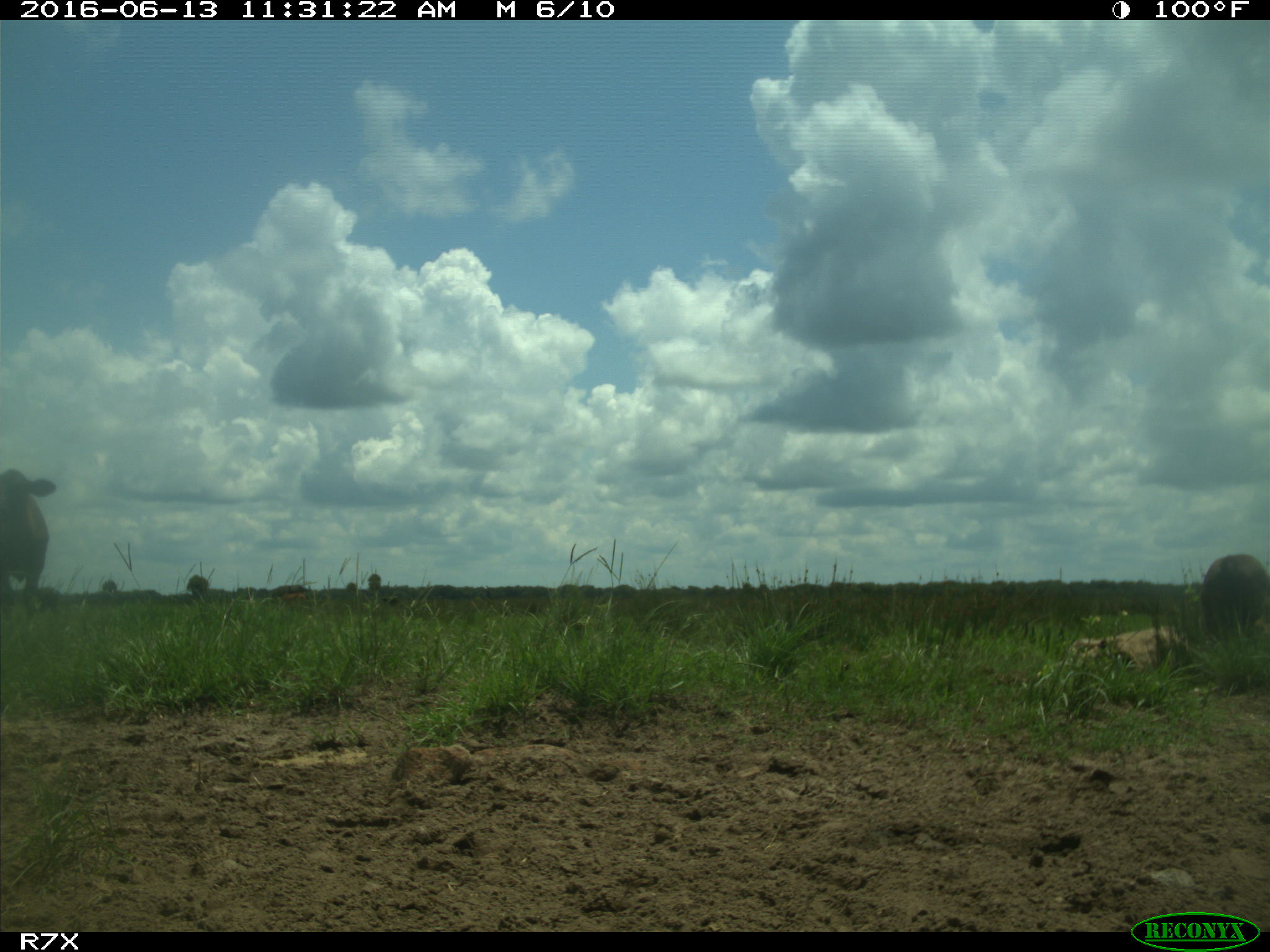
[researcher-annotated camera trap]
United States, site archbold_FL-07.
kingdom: Animalia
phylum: Chordata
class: Mammalia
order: Artiodactyla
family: Bovidae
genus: Bos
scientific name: Bos taurus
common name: domestic cow